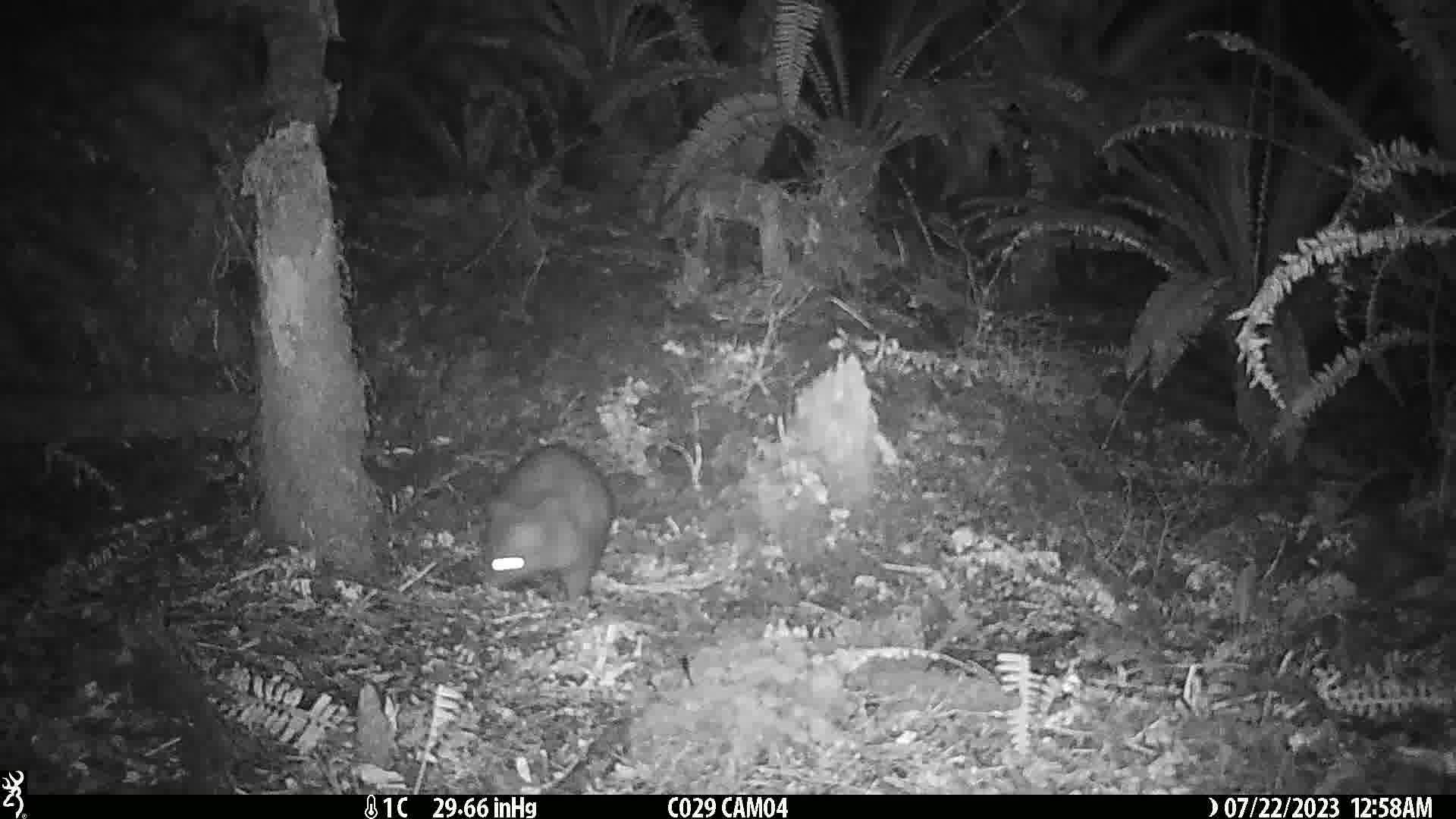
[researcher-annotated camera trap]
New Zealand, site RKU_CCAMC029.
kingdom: Animalia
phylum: Chordata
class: Mammalia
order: Diprotodontia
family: Phalangeridae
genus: Trichosurus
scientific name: Trichosurus vulpecula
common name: common brushtail possum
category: possum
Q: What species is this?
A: Possum (common brushtail possum) (Trichosurus vulpecula).